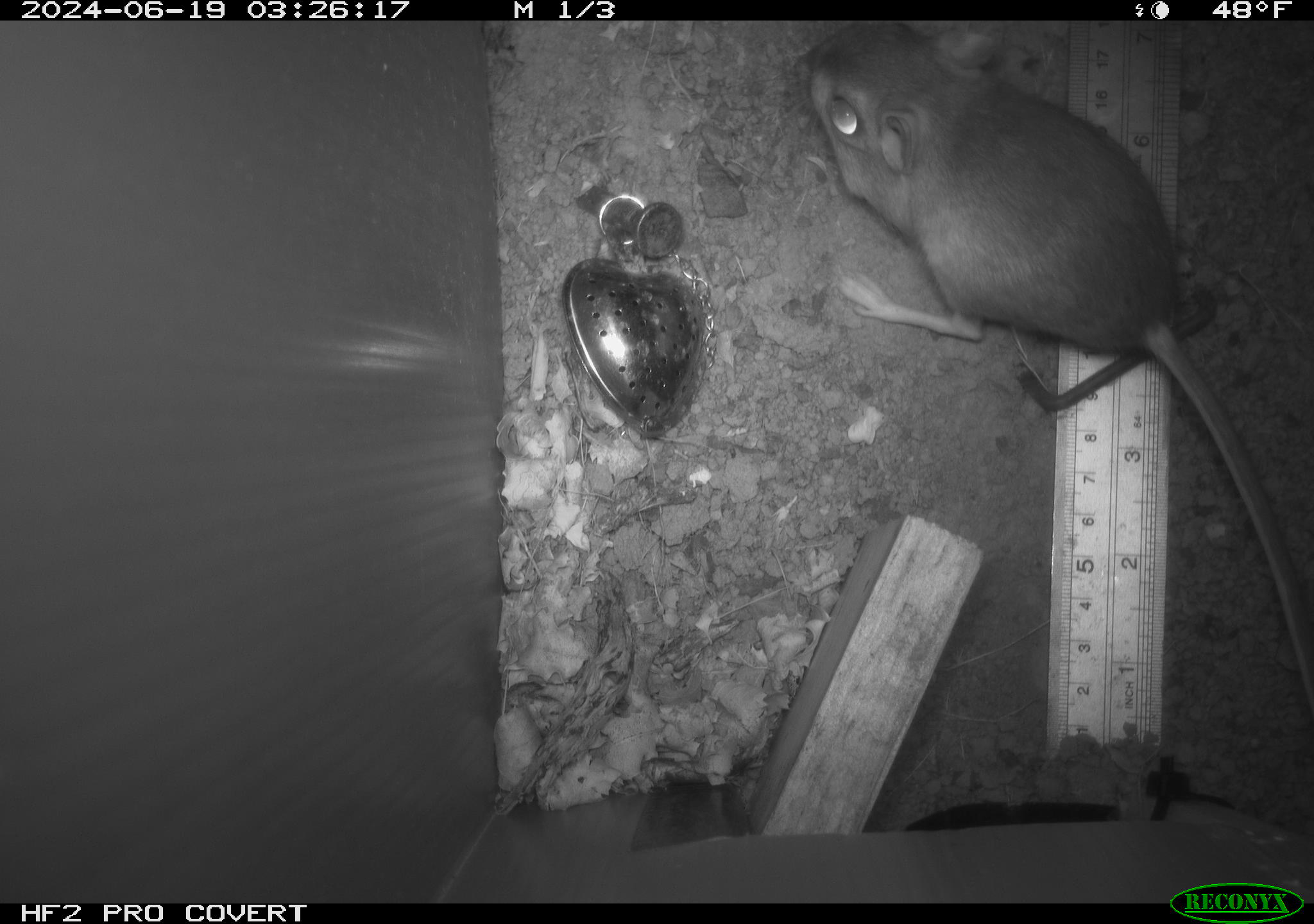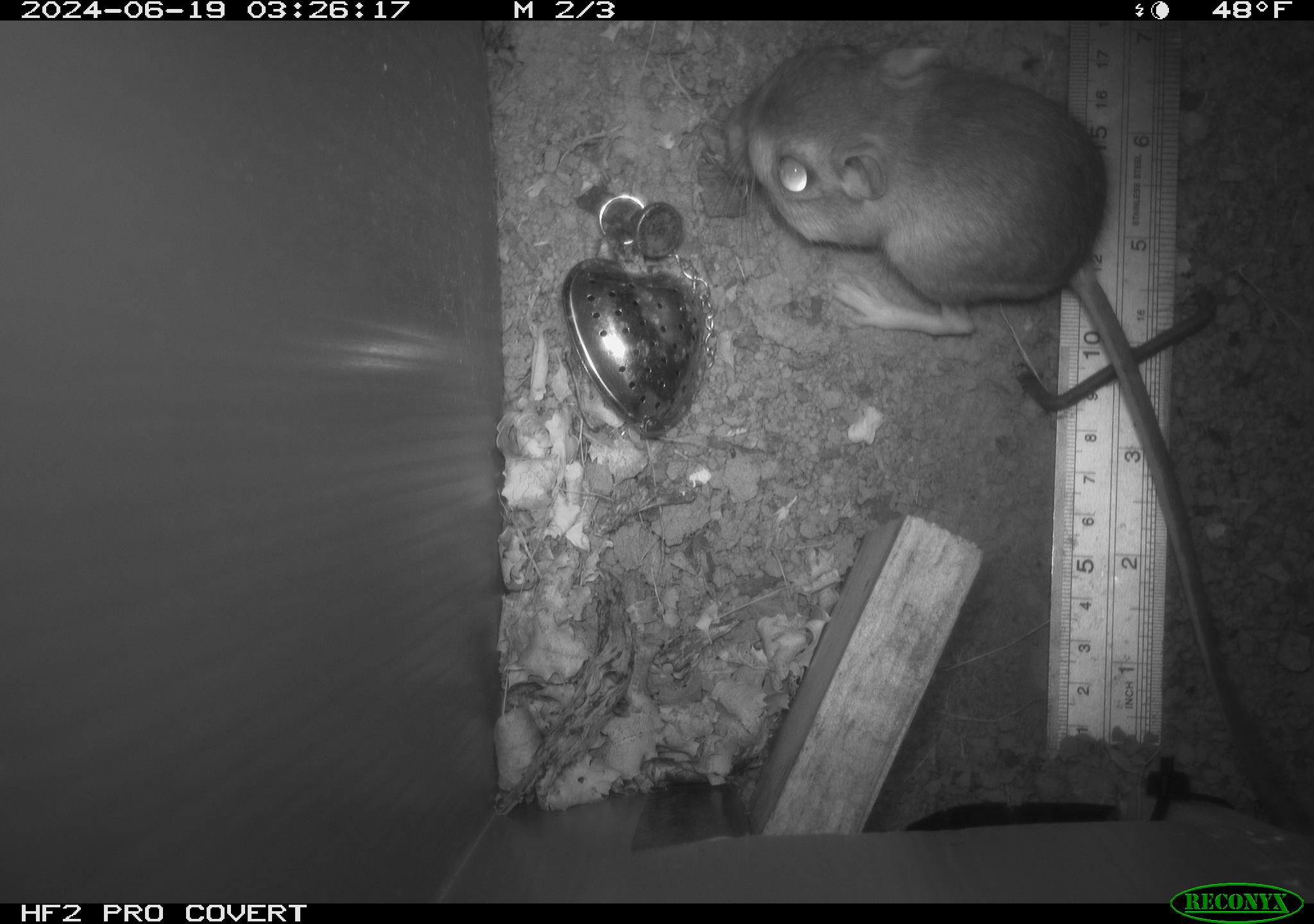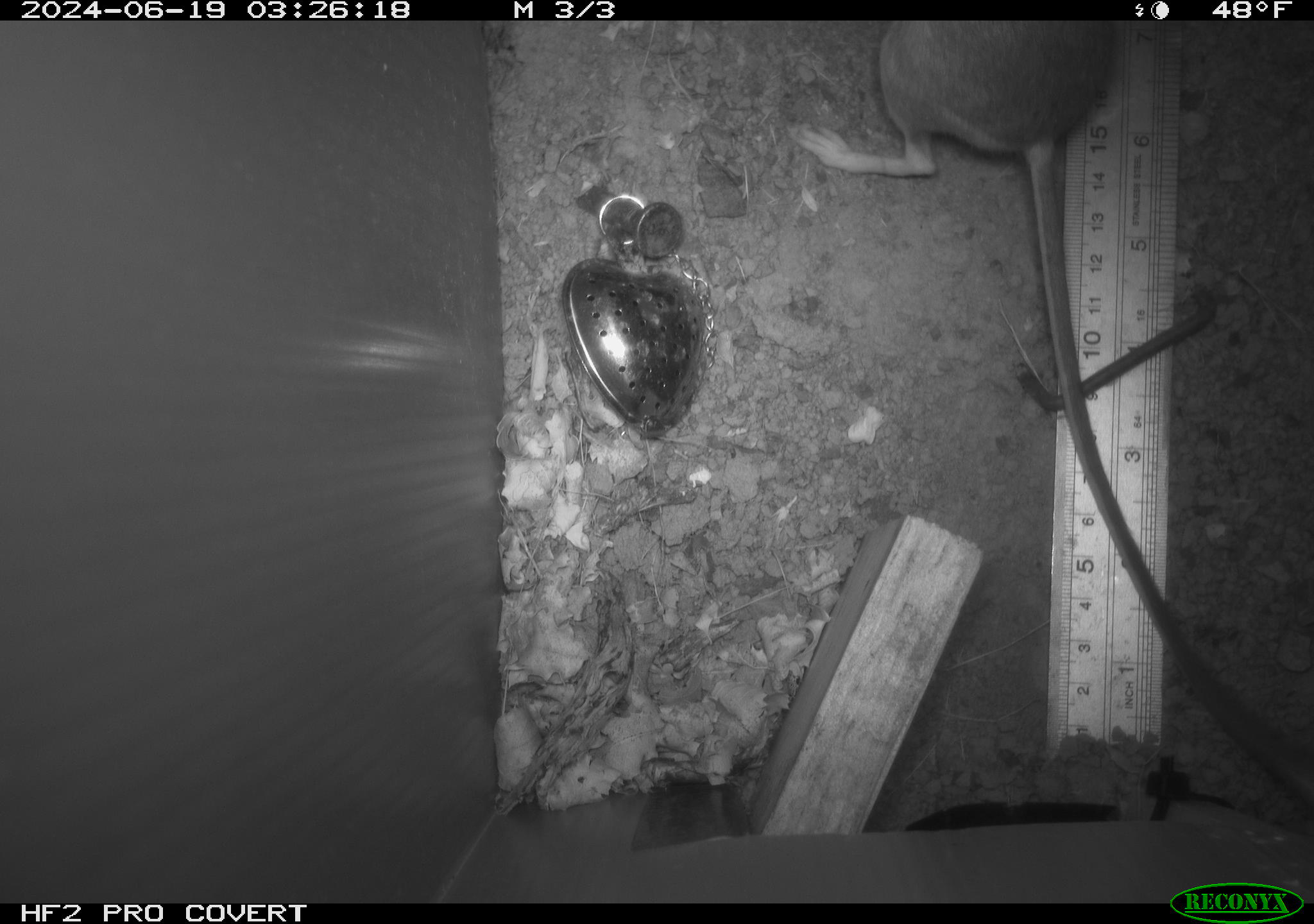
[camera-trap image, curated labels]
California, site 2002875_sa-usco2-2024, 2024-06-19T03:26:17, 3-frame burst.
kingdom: Animalia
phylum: Chordata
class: Mammalia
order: Rodentia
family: Heteromyidae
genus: Dipodomys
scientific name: Dipodomys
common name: kangaroo rats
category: dipodomys species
Dipodomys species (kangaroo rats) (Dipodomys).